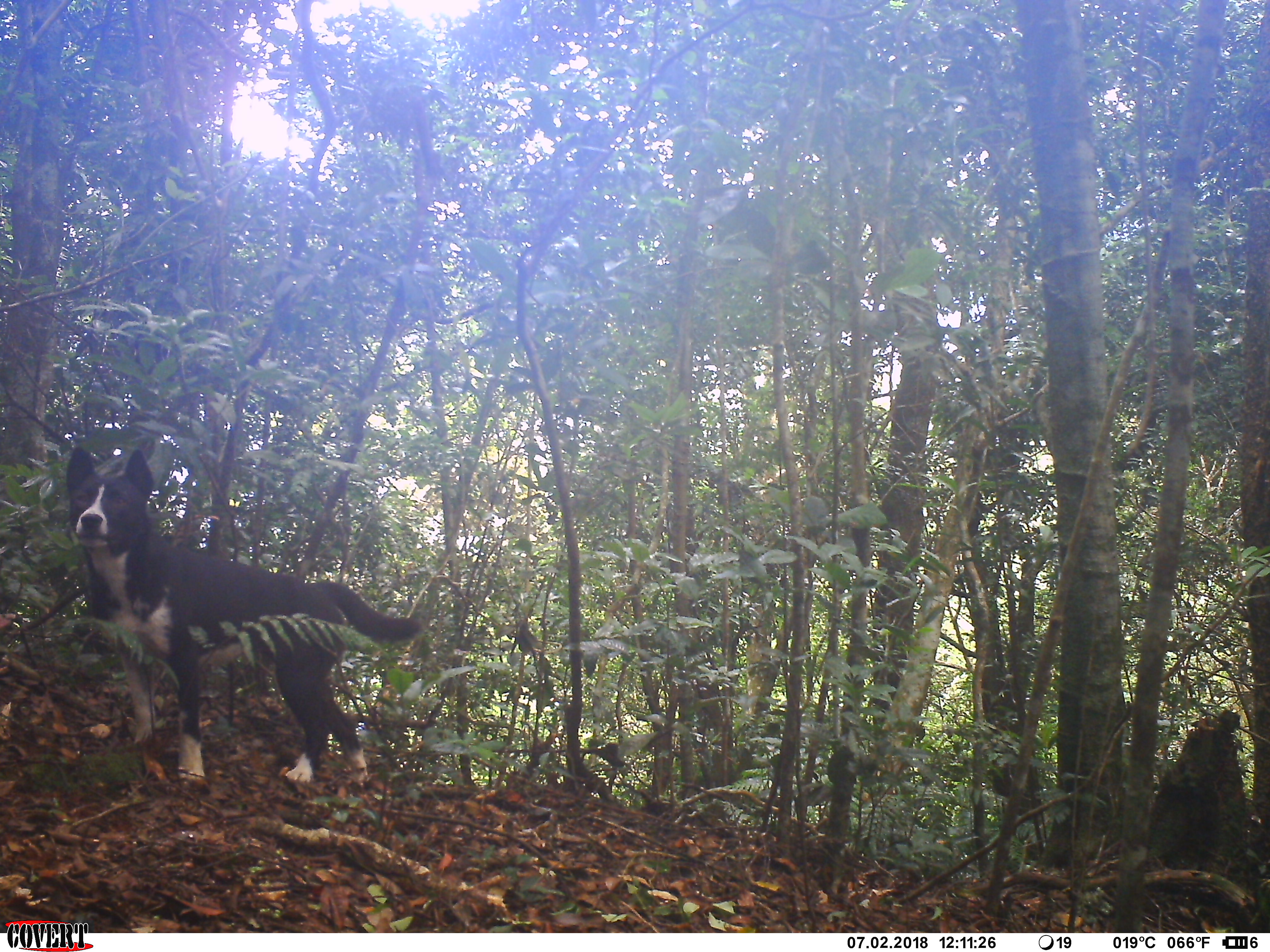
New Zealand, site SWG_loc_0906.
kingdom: Animalia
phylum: Chordata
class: Mammalia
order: Carnivora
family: Canidae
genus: Canis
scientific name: Canis familiaris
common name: domestic dog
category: dog